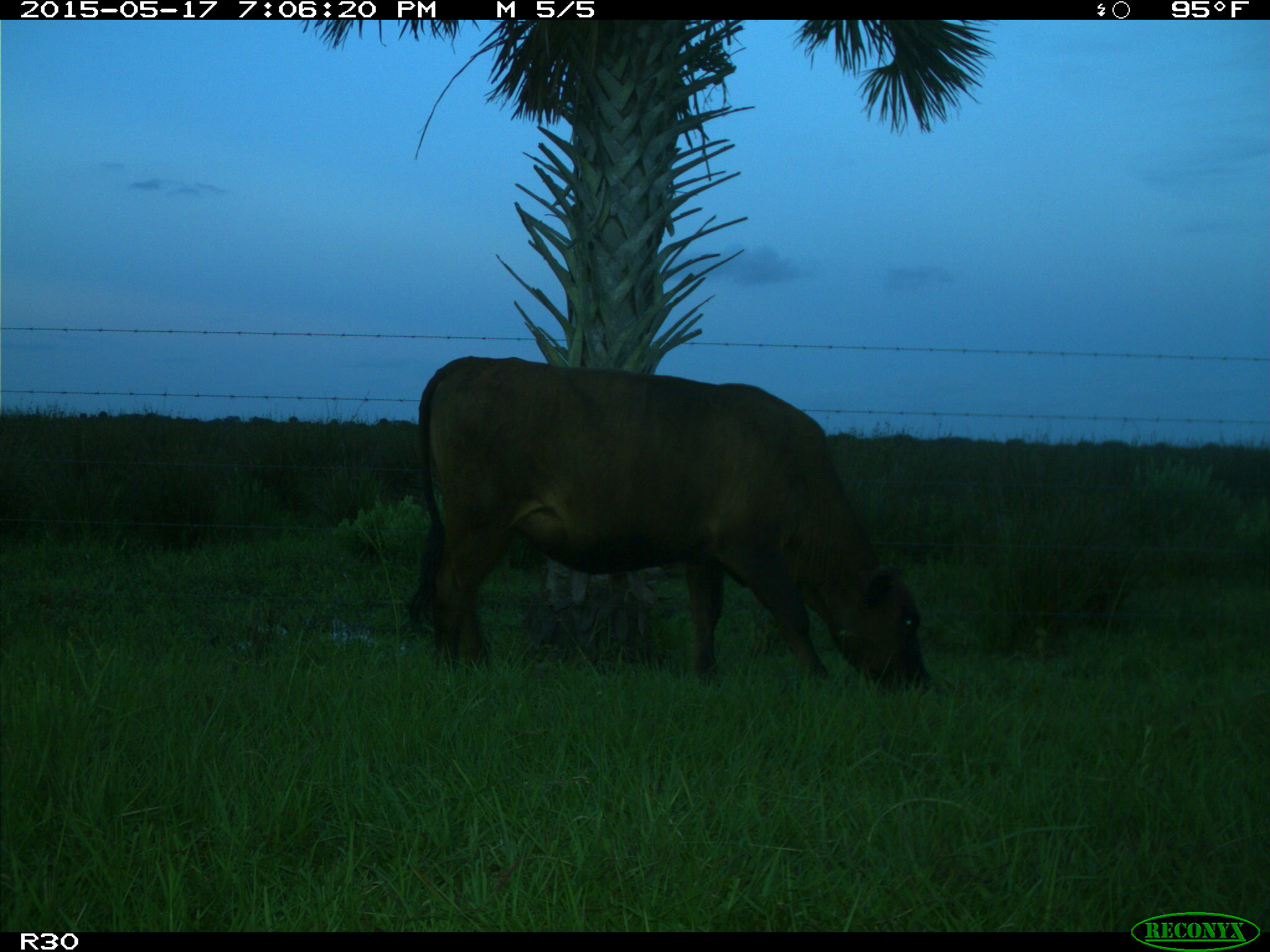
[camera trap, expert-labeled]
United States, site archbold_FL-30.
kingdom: Animalia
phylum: Chordata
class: Mammalia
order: Artiodactyla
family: Bovidae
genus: Bos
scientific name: Bos taurus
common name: domestic cow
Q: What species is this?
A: Bos taurus (domestic cow).